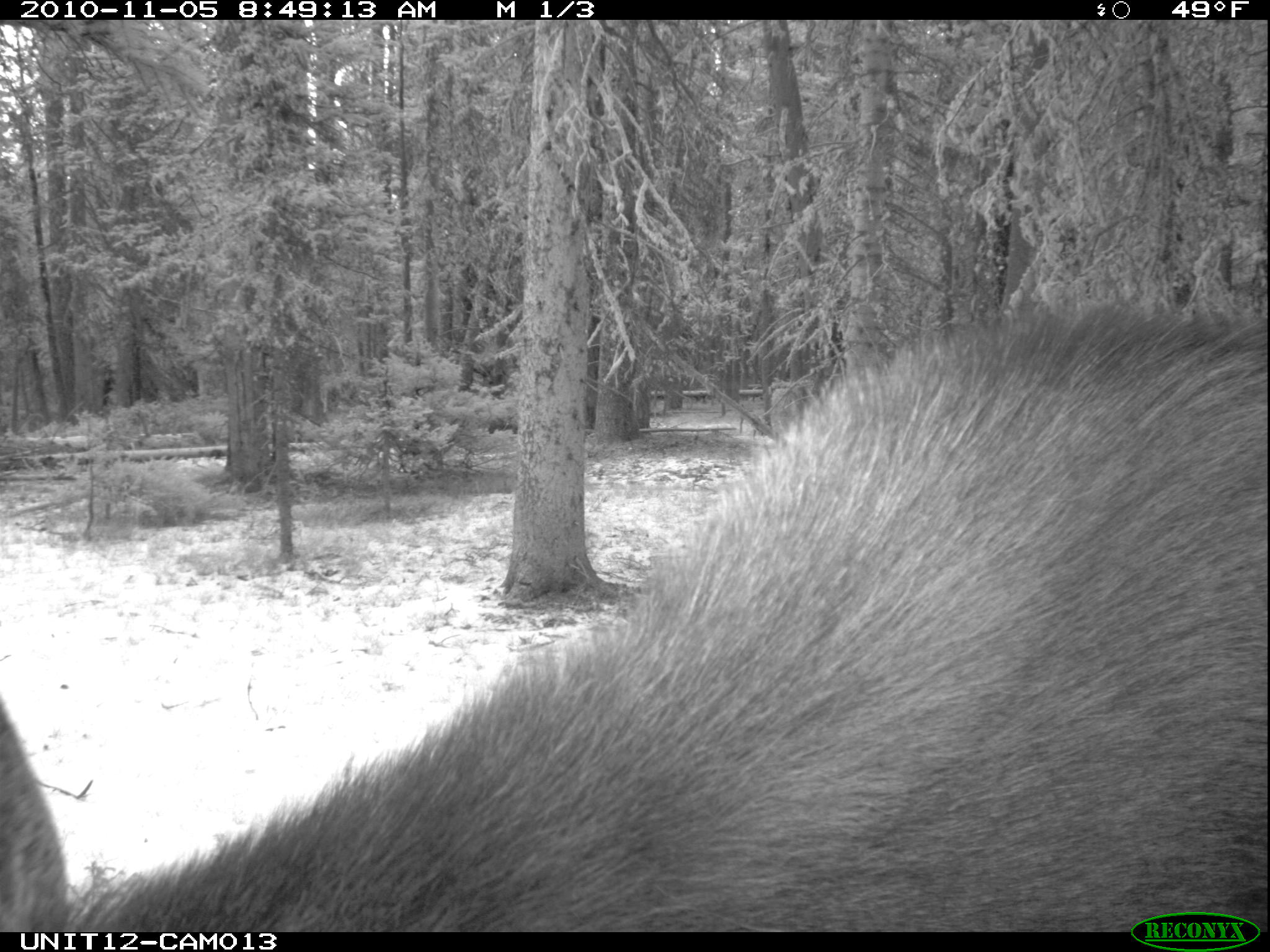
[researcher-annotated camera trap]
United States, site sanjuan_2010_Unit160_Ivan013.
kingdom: Animalia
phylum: Chordata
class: Mammalia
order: Artiodactyla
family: Cervidae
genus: Alces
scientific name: Alces alces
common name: moose